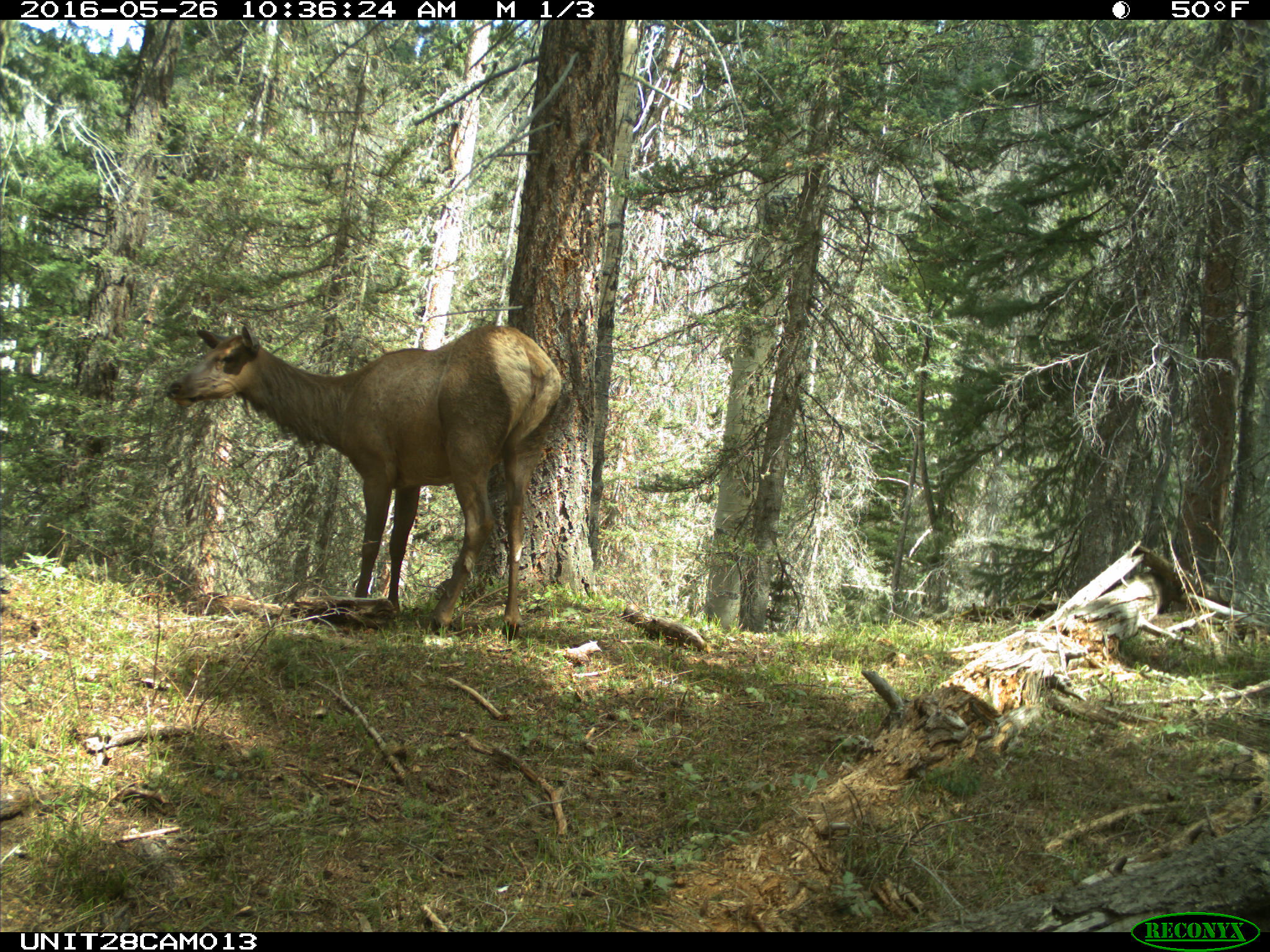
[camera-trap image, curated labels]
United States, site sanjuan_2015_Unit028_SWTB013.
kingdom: Animalia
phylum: Chordata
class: Mammalia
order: Artiodactyla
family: Cervidae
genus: Cervus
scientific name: Cervus elaphus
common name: red deer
Cervus elaphus (red deer).